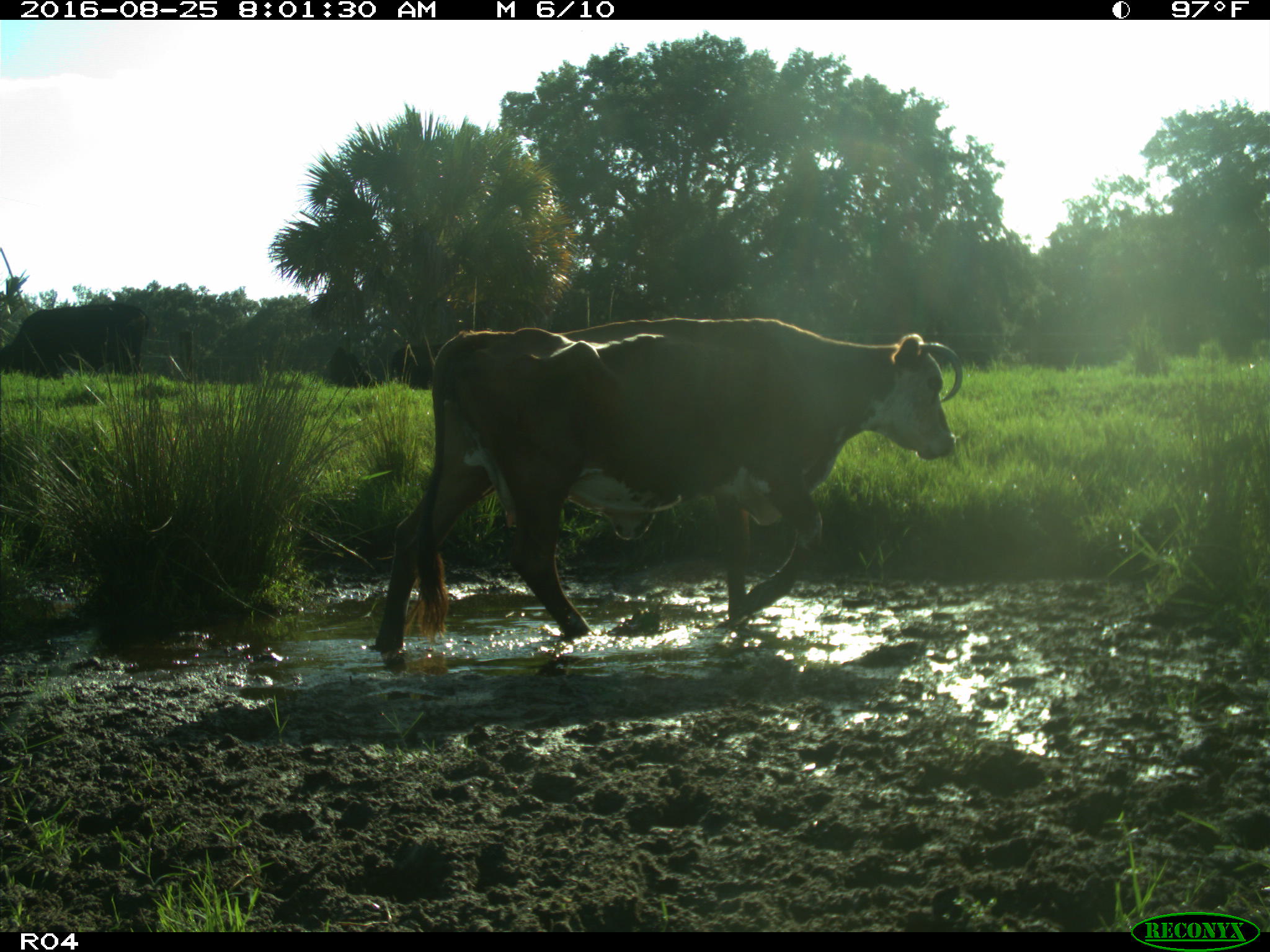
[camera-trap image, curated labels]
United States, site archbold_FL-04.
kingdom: Animalia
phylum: Chordata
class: Mammalia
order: Artiodactyla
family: Bovidae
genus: Bos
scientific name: Bos taurus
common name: domestic cow